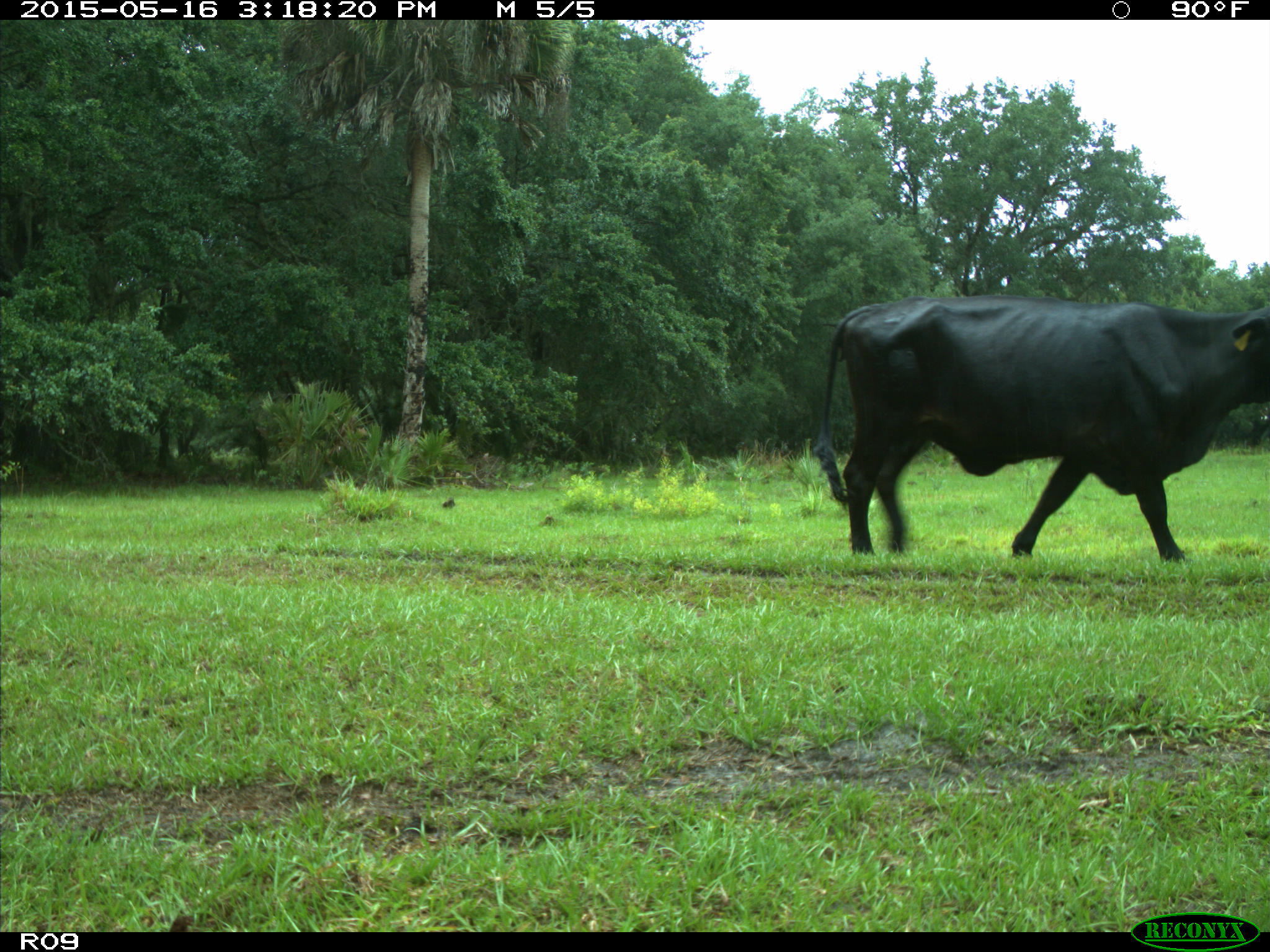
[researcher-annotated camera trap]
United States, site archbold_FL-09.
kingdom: Animalia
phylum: Chordata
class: Mammalia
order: Artiodactyla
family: Bovidae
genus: Bos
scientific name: Bos taurus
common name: domestic cow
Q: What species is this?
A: Bos taurus (domestic cow).